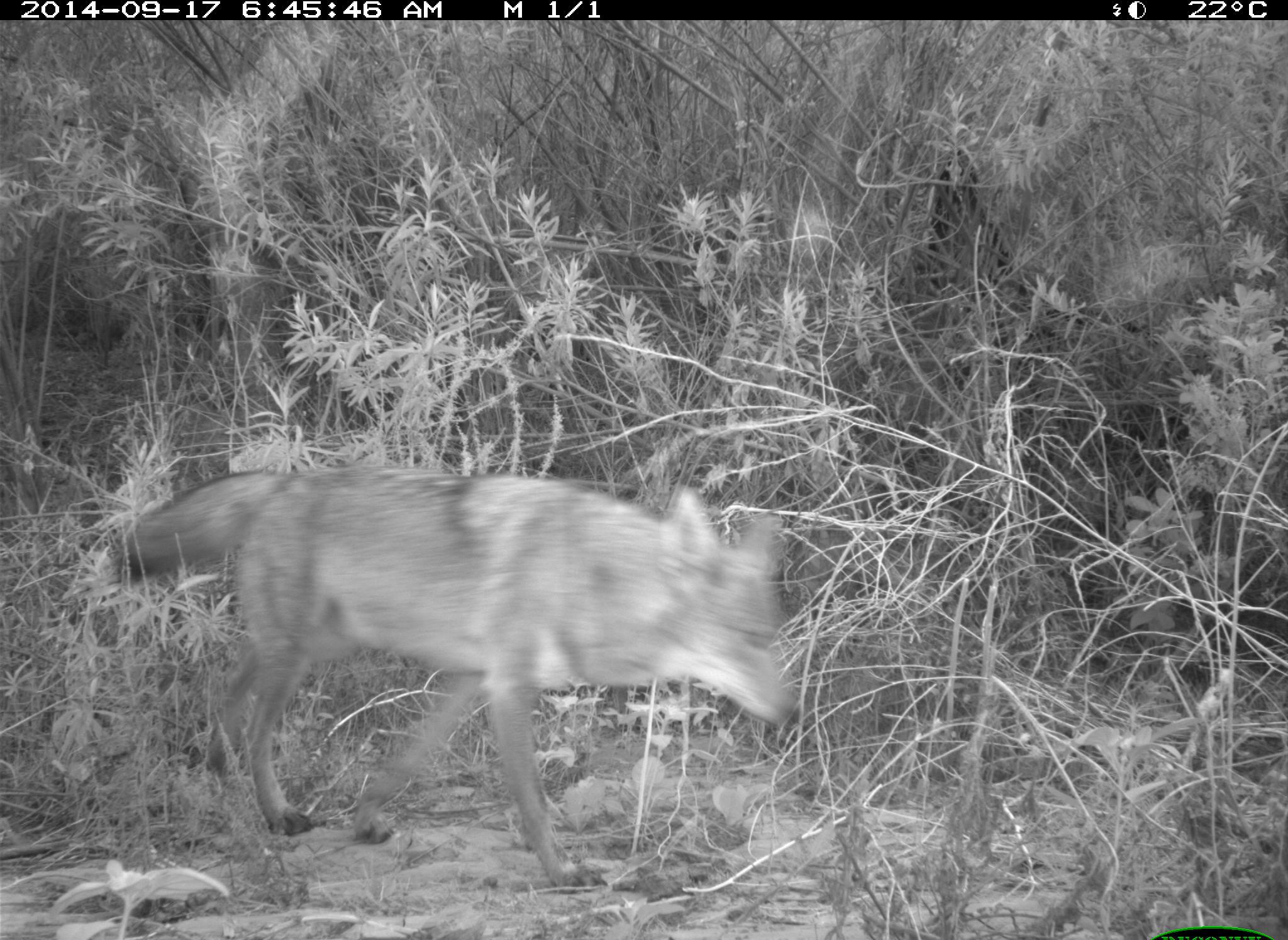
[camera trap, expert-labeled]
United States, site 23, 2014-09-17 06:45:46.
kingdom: Animalia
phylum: Chordata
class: Mammalia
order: Carnivora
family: Canidae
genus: Canis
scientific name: Canis latrans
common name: coyote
Coyote (Canis latrans).